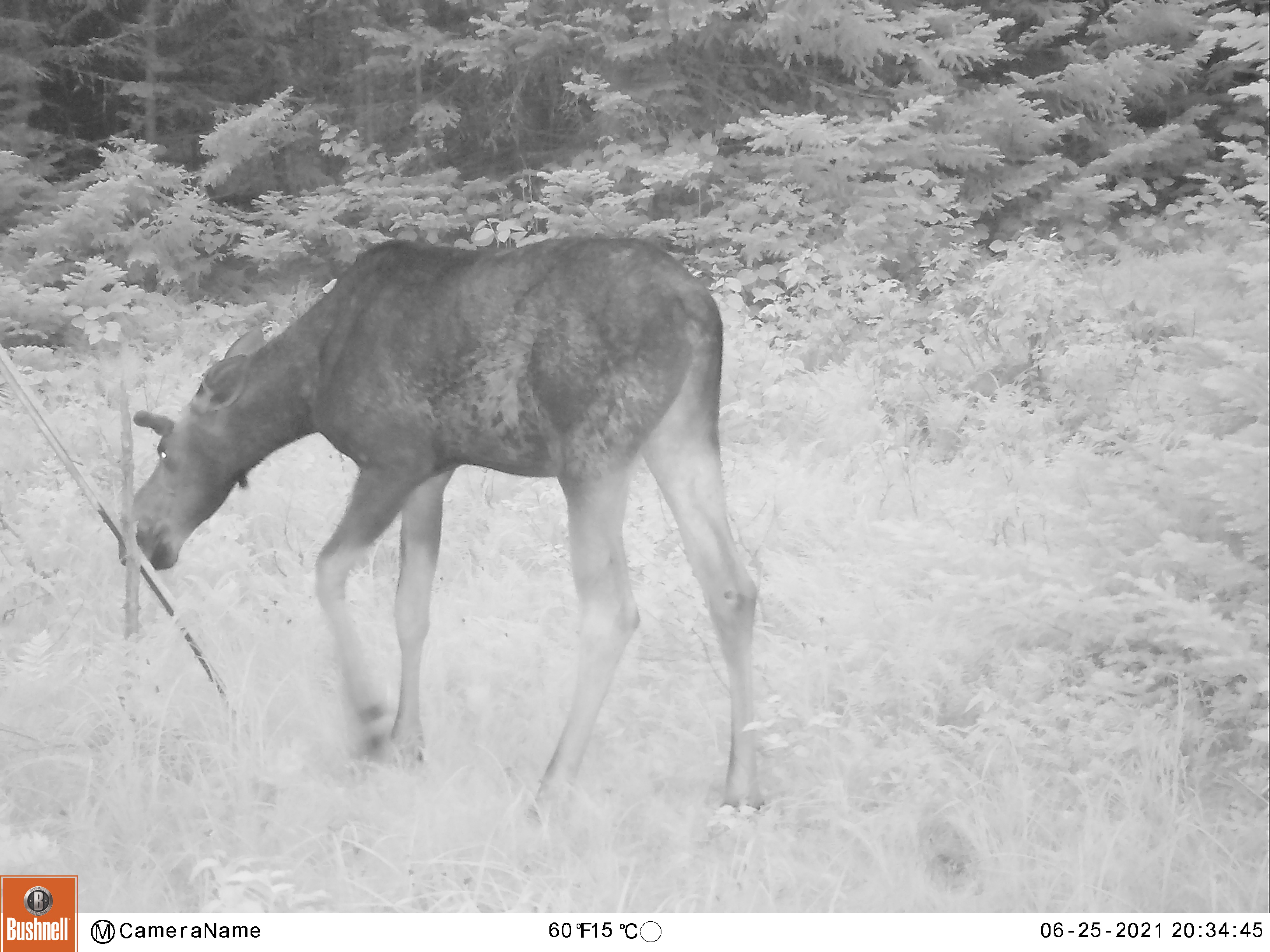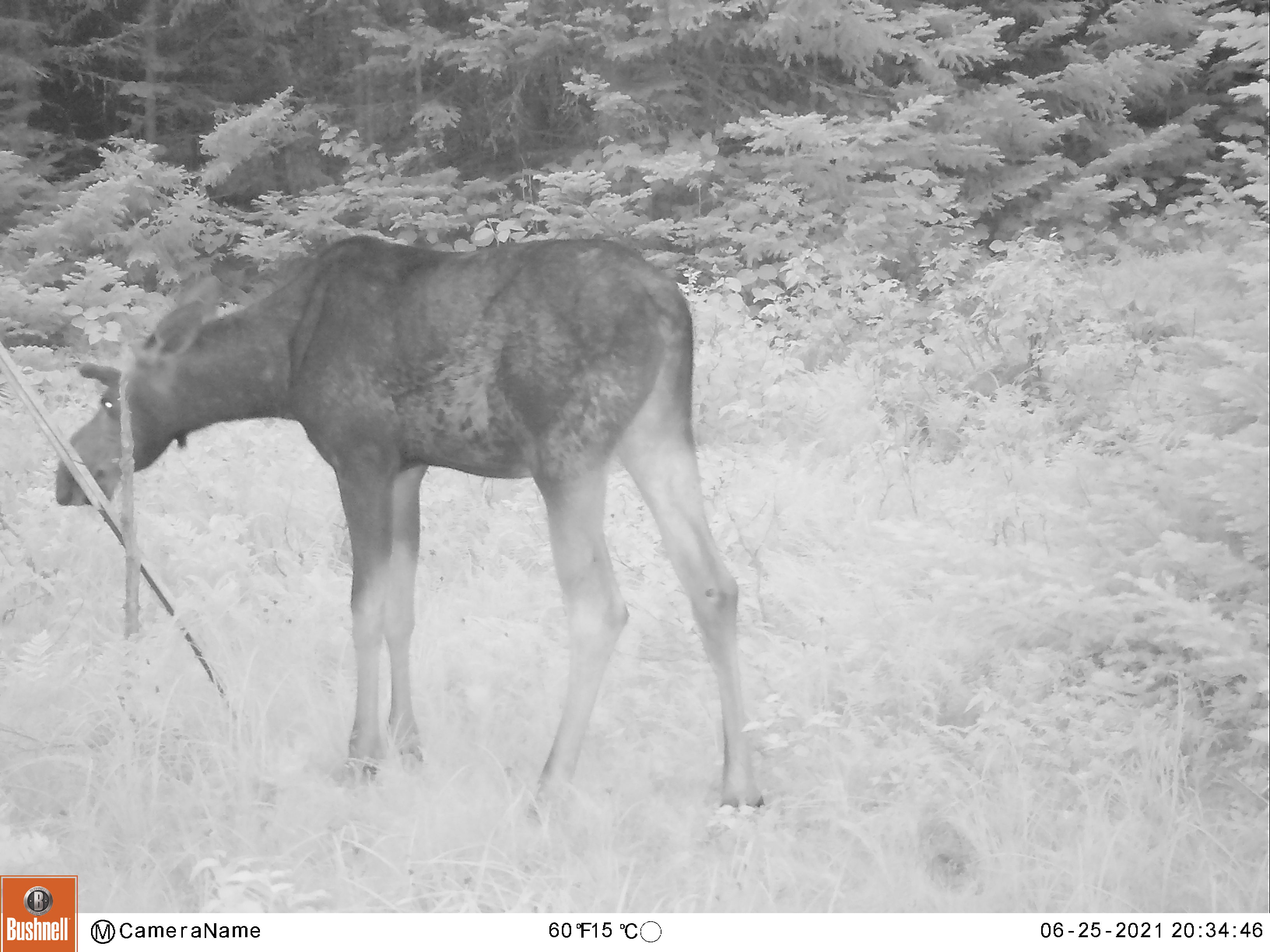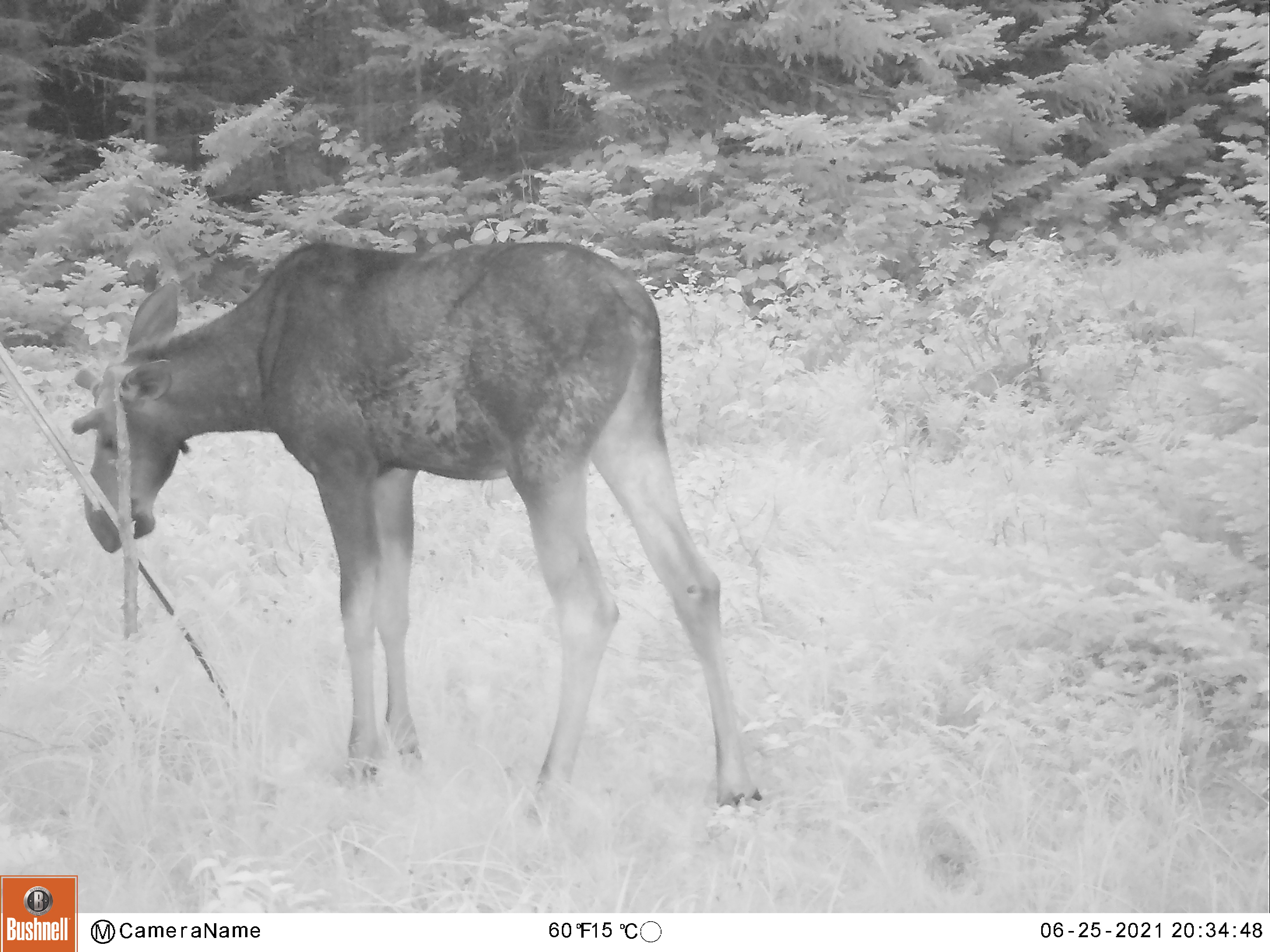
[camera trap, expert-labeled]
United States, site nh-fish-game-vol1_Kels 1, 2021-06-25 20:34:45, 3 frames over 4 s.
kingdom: Animalia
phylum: Chordata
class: Mammalia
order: Artiodactyla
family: Cervidae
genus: Alces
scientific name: Alces alces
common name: moose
Moose (Alces alces).